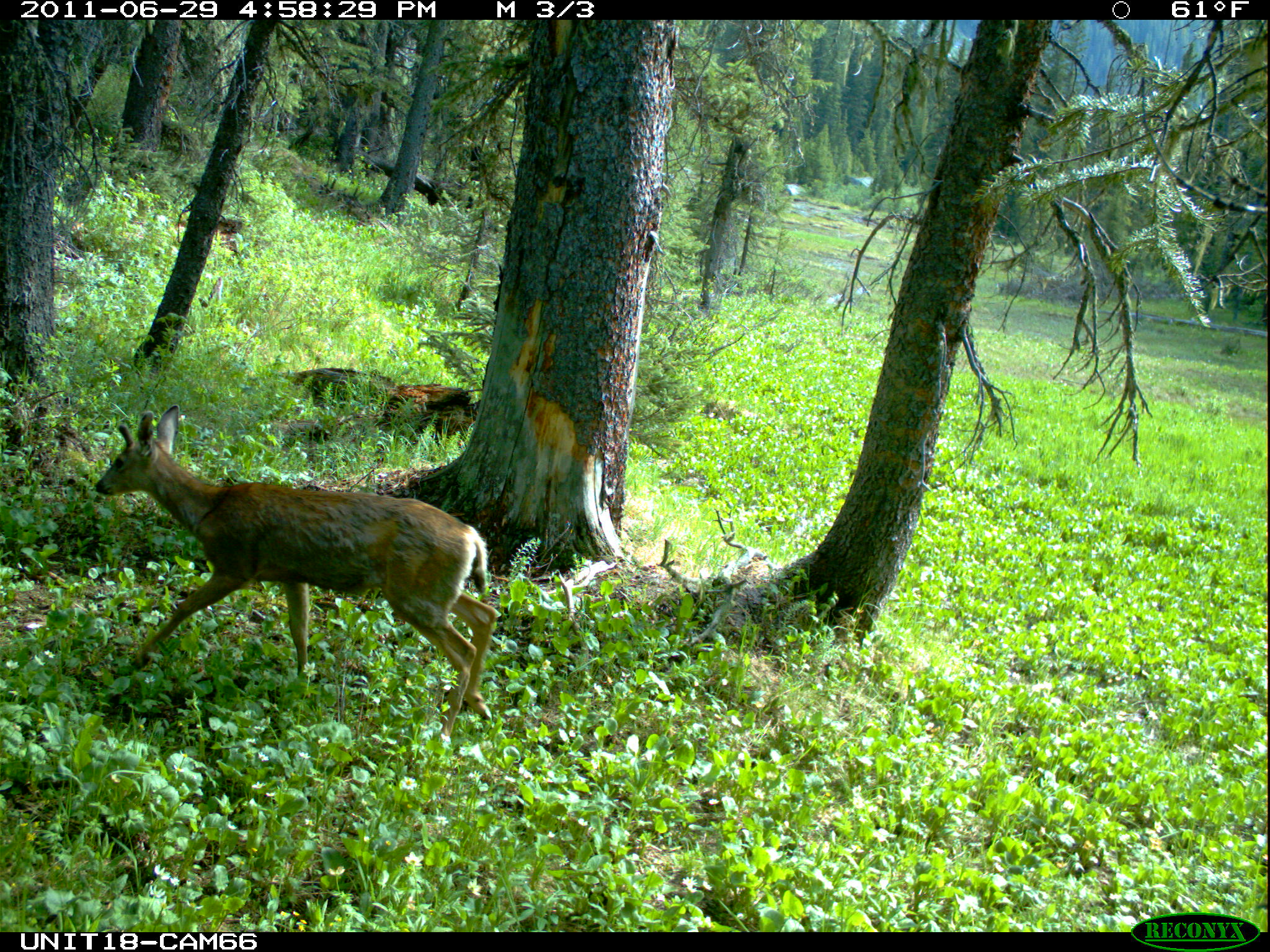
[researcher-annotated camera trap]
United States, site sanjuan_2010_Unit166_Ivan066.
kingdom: Animalia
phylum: Chordata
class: Mammalia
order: Artiodactyla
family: Cervidae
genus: Odocoileus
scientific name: Odocoileus hemionus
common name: mule deer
Odocoileus hemionus (mule deer).